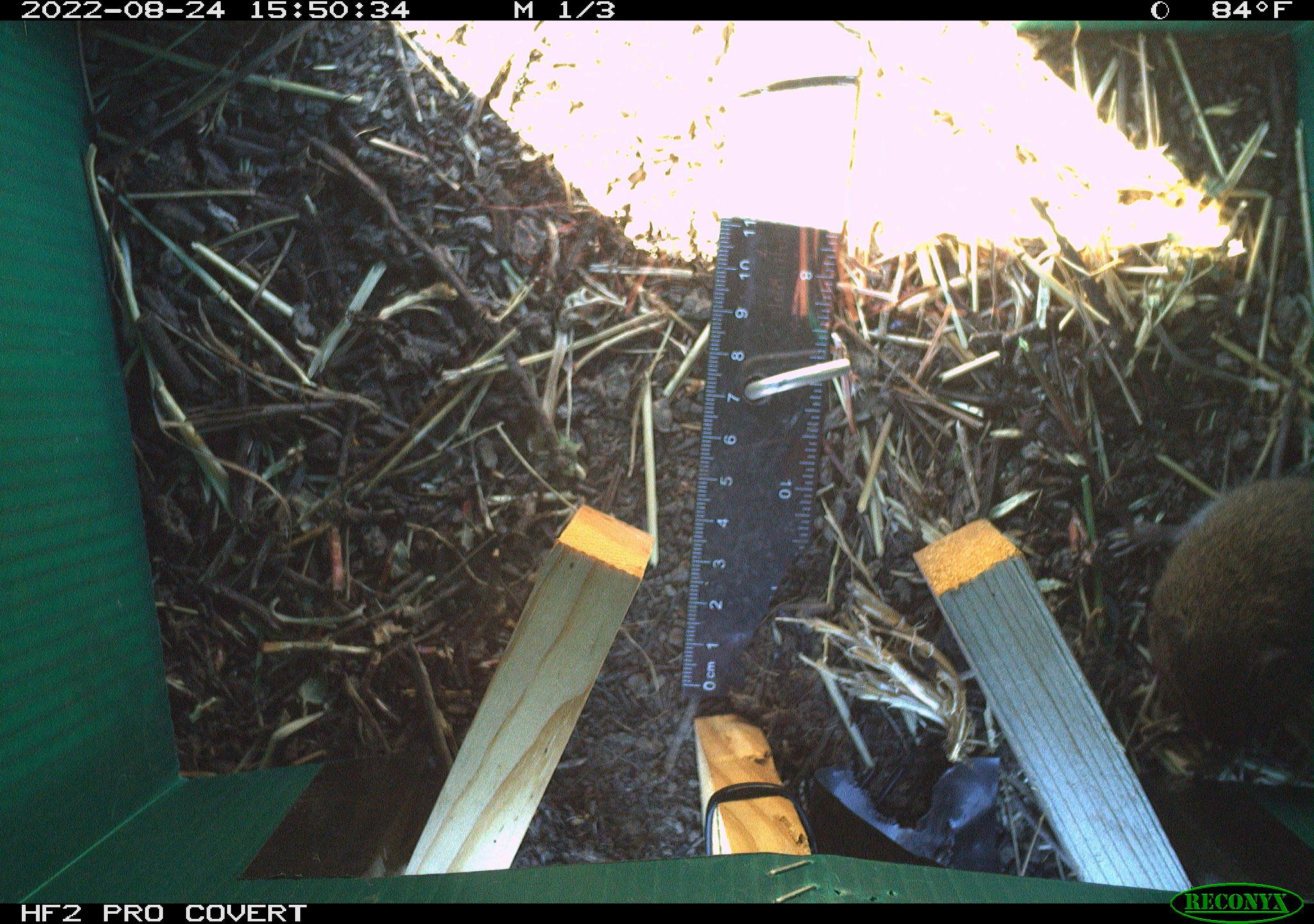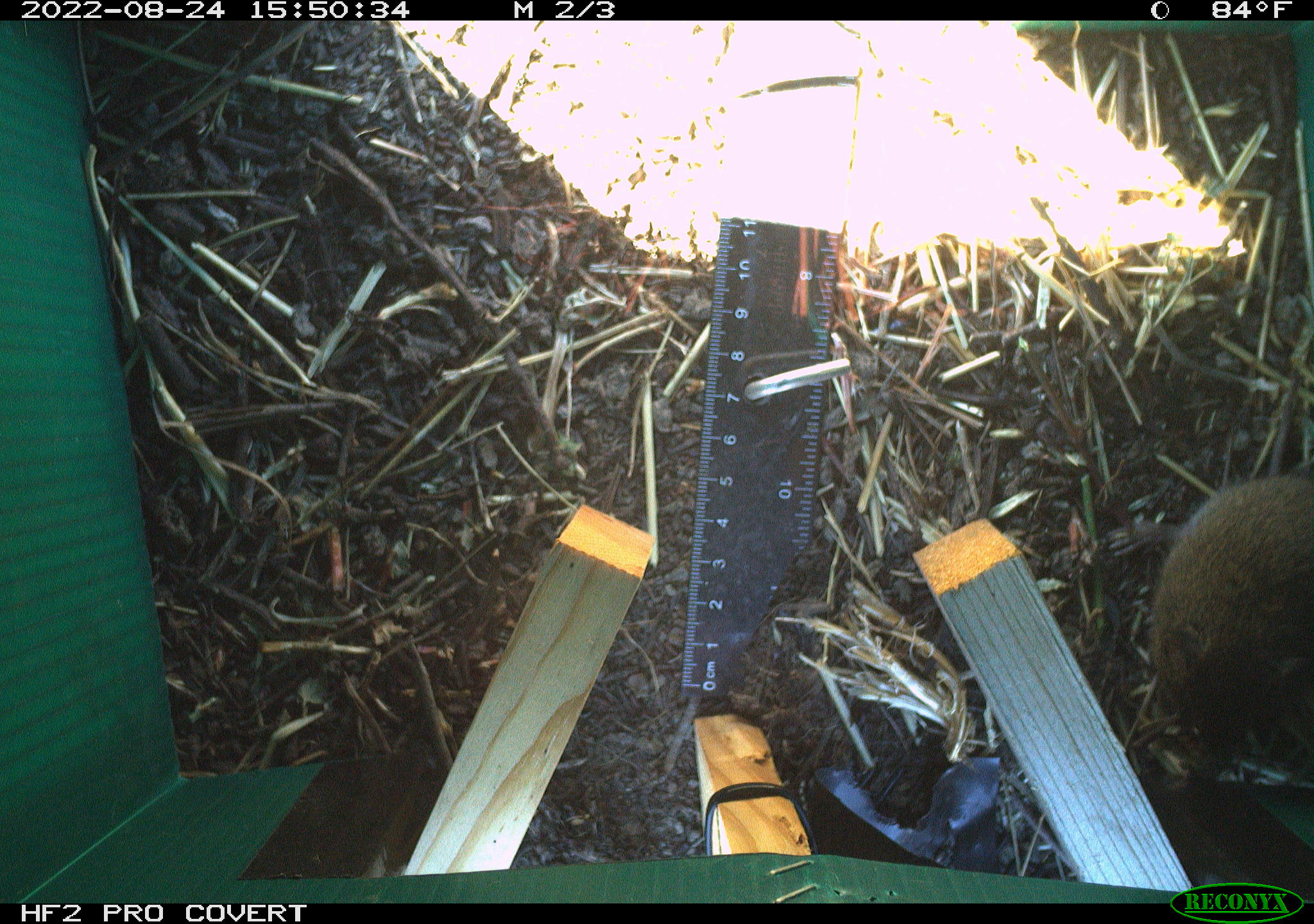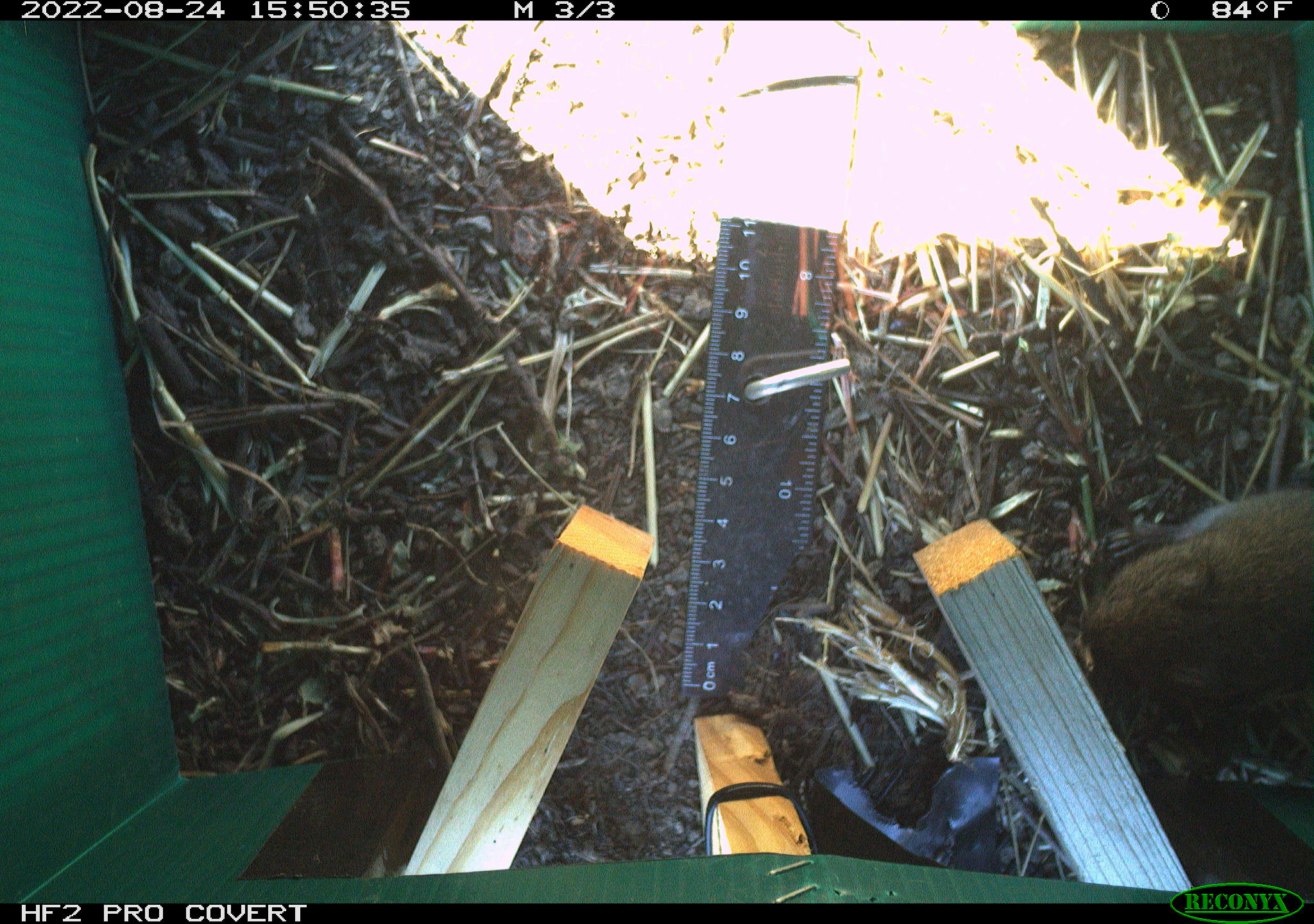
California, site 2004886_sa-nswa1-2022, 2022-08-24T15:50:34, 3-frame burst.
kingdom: Animalia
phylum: Chordata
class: Mammalia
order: Rodentia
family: Cricetidae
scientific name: Cricetidae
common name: hamsters, voles, lemmings, and allies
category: cricetidae family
Cricetidae family (hamsters, voles, lemmings, and allies) (Cricetidae).